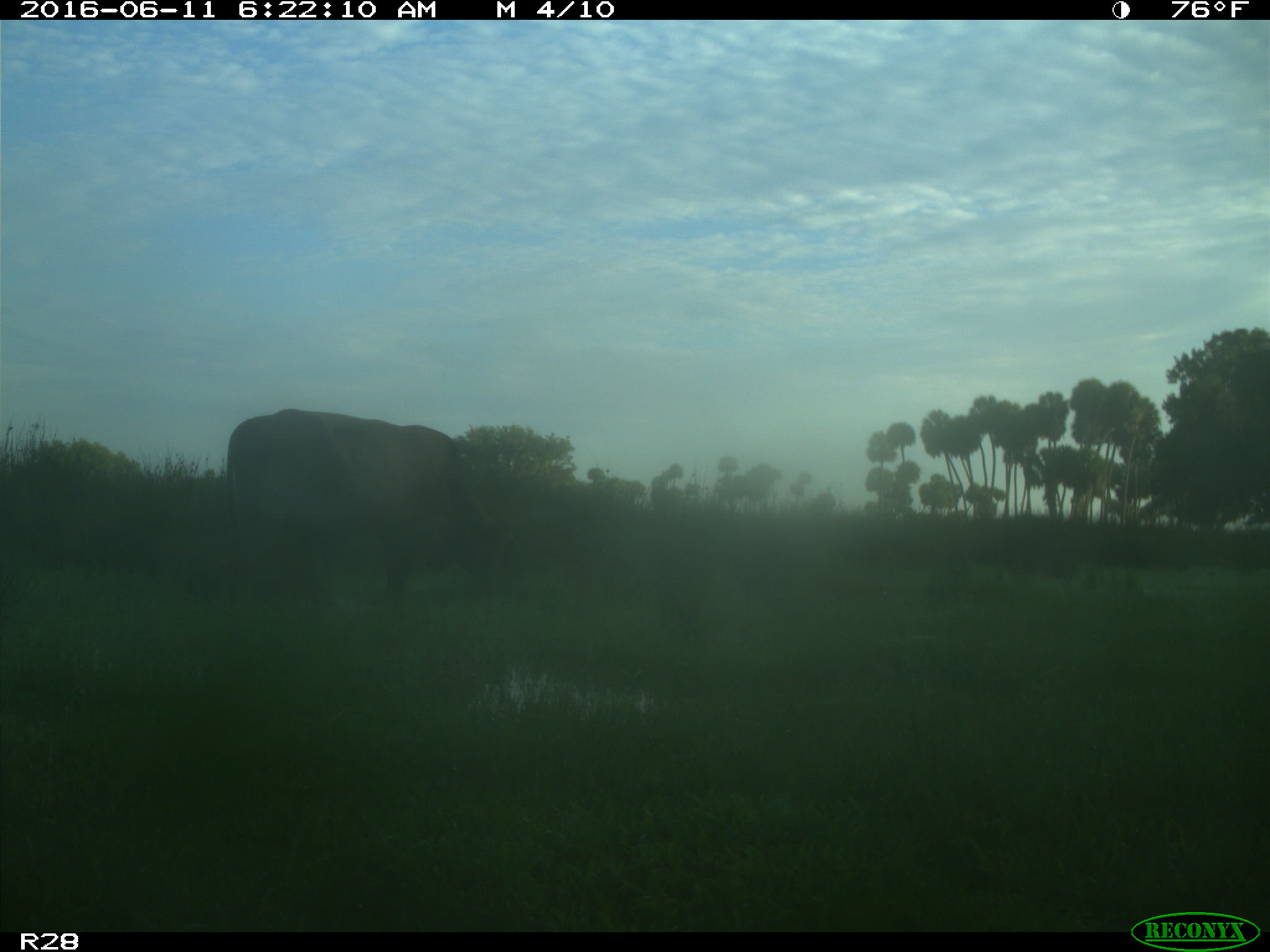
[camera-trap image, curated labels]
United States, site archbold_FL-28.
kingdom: Animalia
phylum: Chordata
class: Mammalia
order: Artiodactyla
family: Bovidae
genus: Bos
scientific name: Bos taurus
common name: domestic cow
Bos taurus (domestic cow).